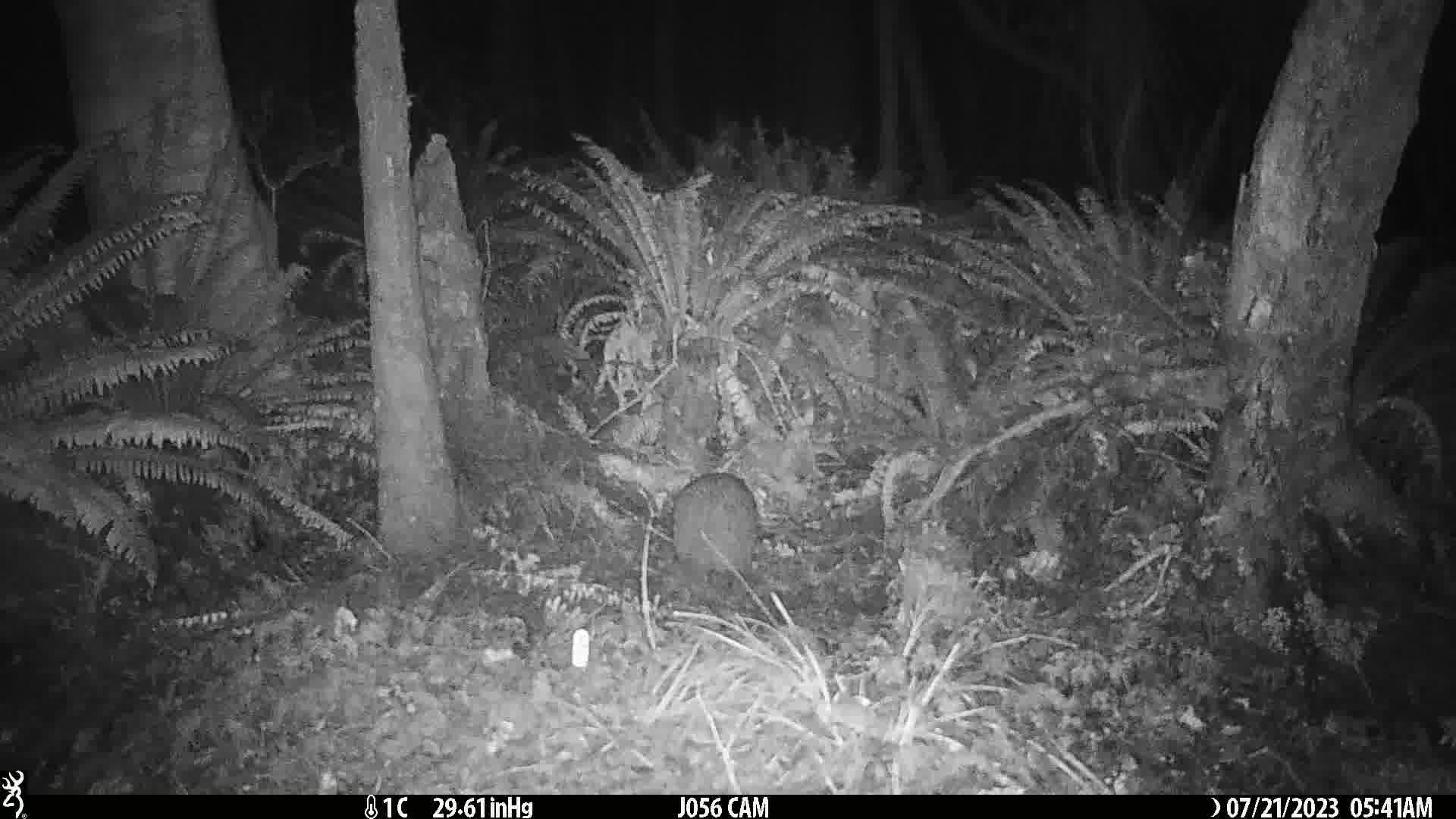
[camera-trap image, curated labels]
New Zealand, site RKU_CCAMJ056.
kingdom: Animalia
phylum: Chordata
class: Aves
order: Apterygiformes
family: Apterygidae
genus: Apteryx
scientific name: Apteryx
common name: kiwi